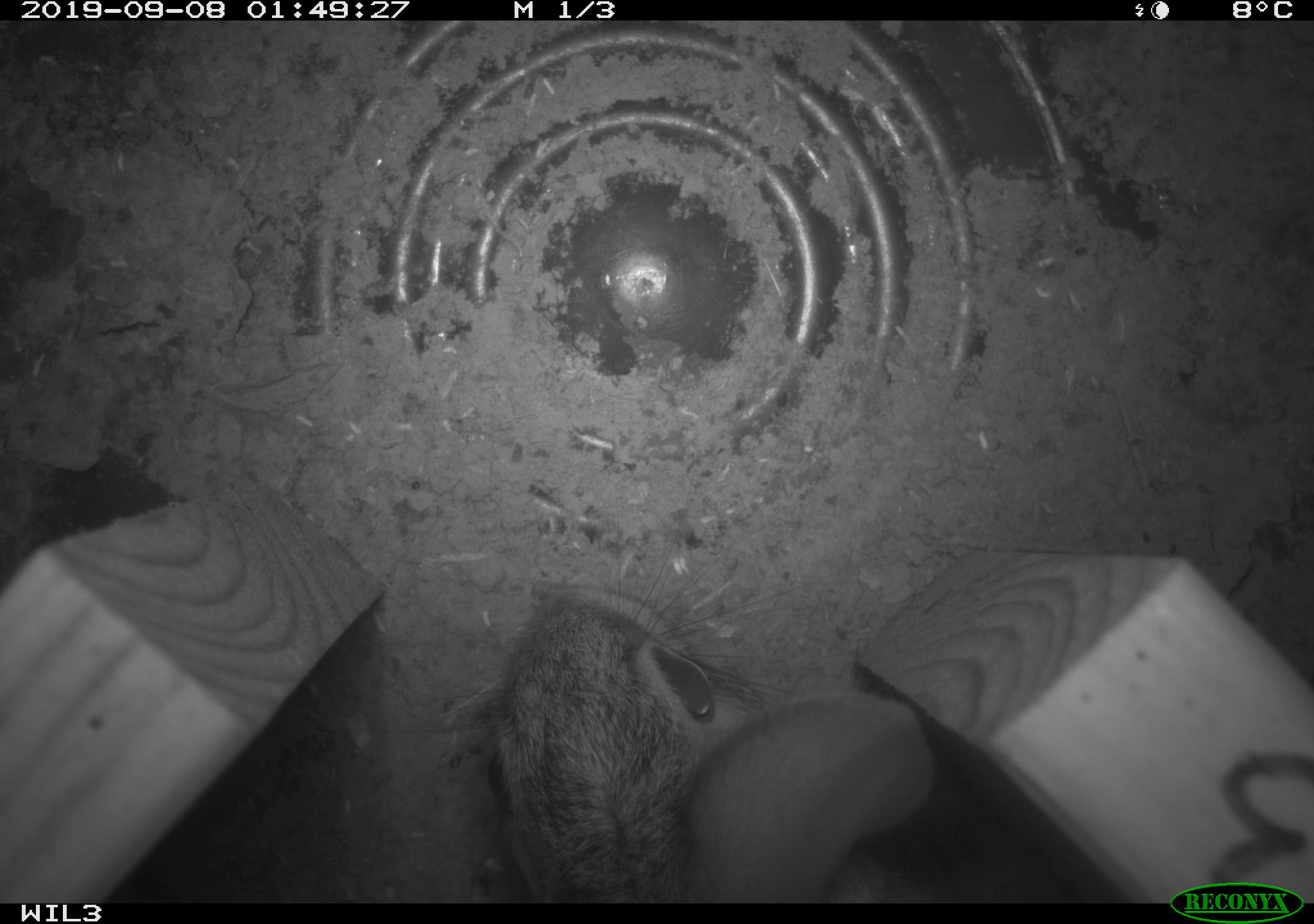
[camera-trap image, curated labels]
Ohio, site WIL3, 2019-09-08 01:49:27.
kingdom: Animalia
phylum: Chordata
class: Mammalia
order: Lagomorpha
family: Leporidae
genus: Sylvilagus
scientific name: Sylvilagus floridanus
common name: eastern cottontail